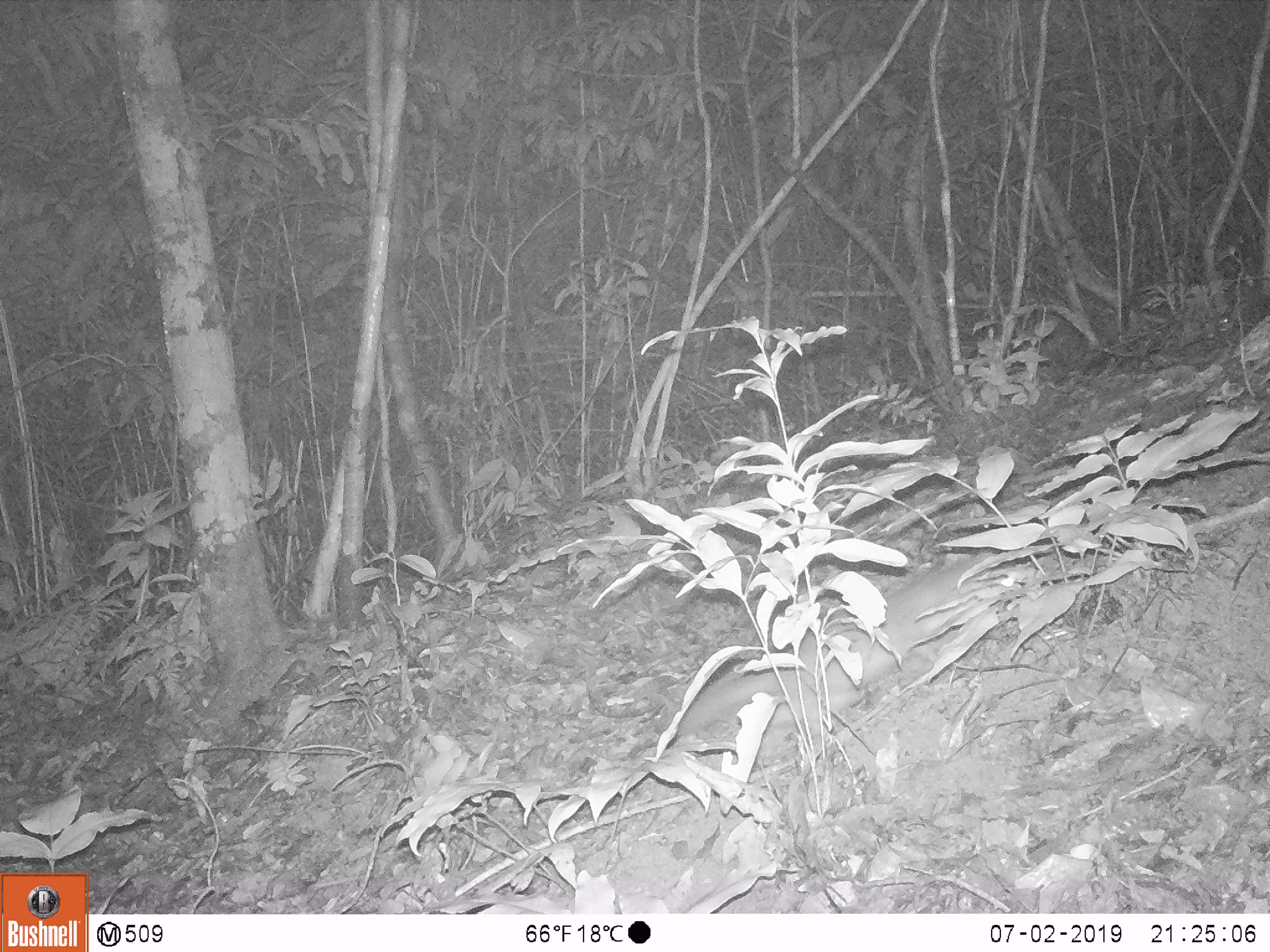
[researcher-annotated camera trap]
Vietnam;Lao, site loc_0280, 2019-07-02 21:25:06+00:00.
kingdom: Animalia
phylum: Chordata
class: Mammalia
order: Carnivora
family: Mustelidae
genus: Melogale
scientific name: Melogale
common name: ferret badger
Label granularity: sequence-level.